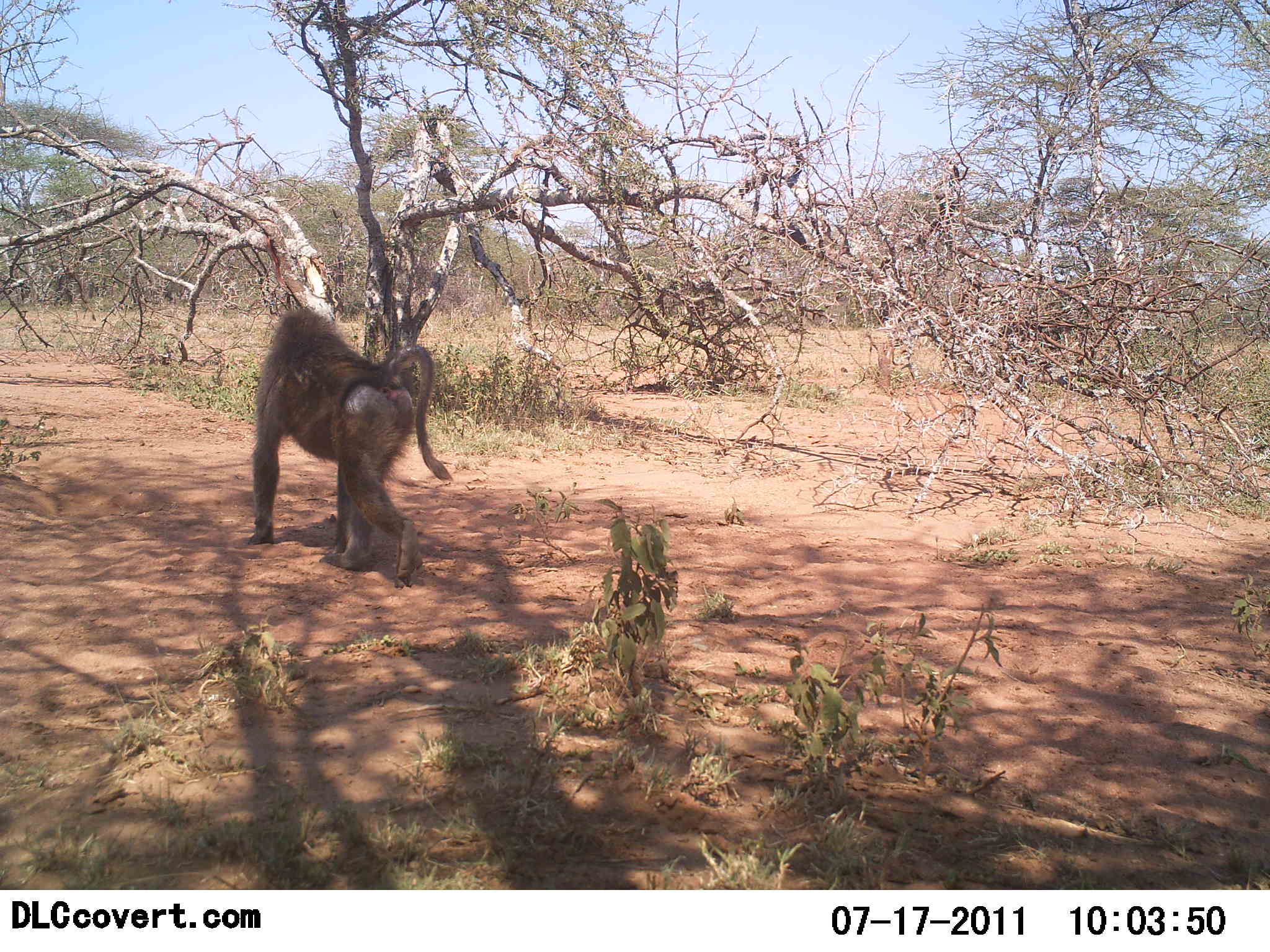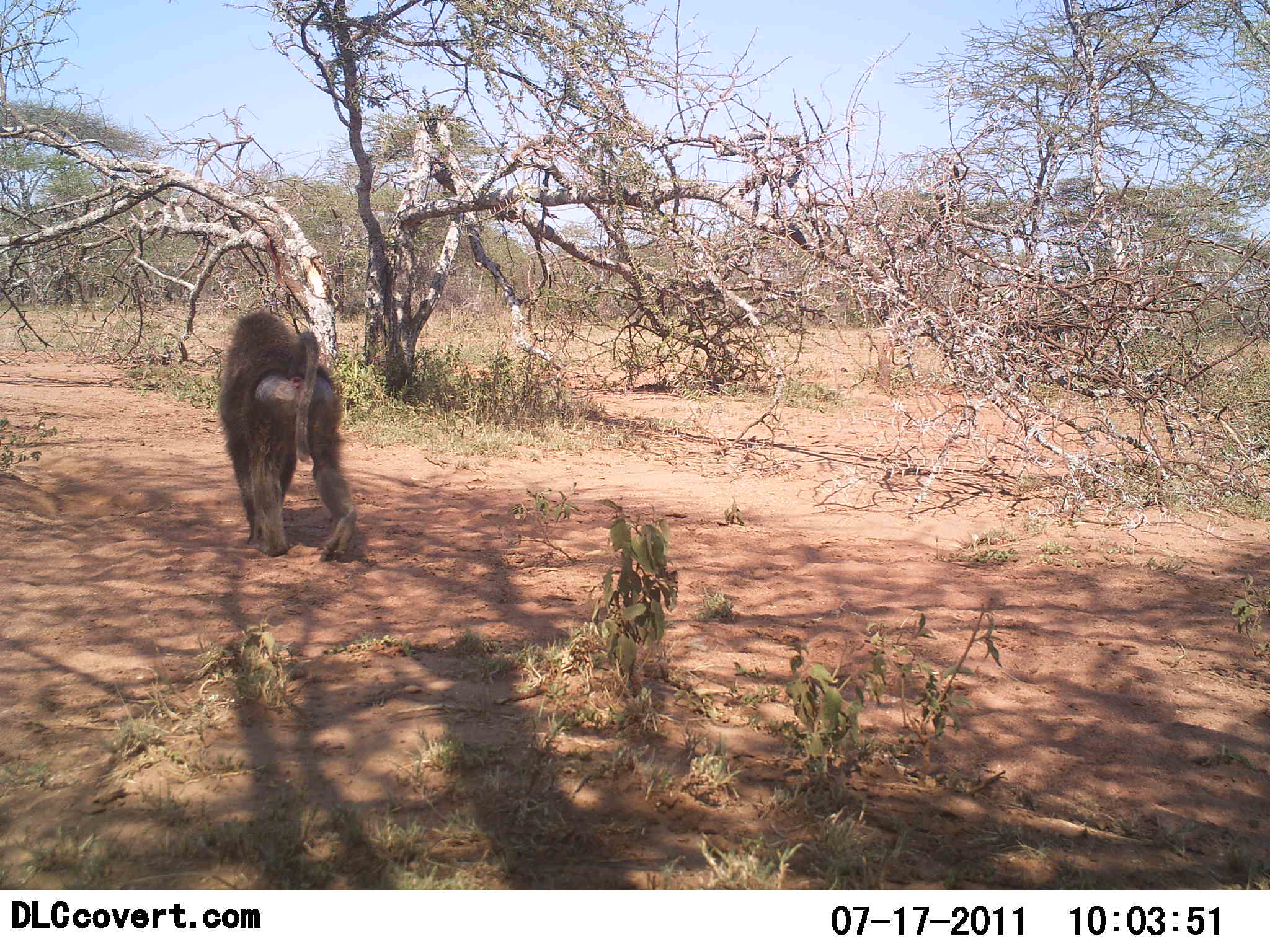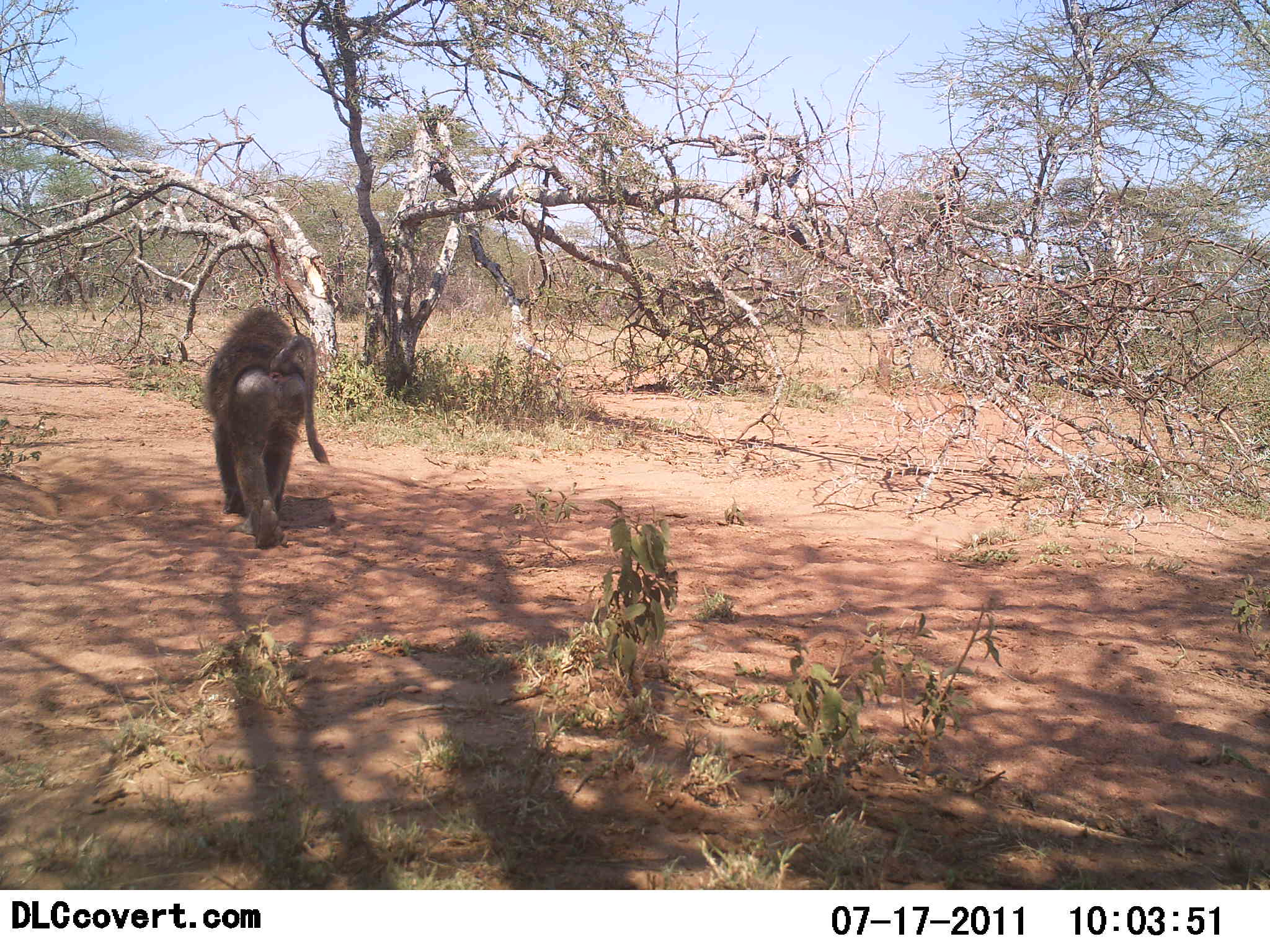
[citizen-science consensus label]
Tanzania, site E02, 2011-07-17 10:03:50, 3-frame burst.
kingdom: Animalia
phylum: Chordata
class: Mammalia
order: Primates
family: Cercopithecidae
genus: Papio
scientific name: Papio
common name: baboon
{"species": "baboon (Papio)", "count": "1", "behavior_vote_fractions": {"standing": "0%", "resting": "0%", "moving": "100%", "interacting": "0%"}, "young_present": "0%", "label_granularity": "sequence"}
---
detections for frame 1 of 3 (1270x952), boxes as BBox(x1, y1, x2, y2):
animal: BBox(246, 304, 455, 591)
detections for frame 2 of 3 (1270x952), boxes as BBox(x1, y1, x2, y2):
animal: BBox(215, 307, 360, 563)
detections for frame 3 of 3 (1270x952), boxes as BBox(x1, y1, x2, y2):
animal: BBox(201, 304, 332, 552)